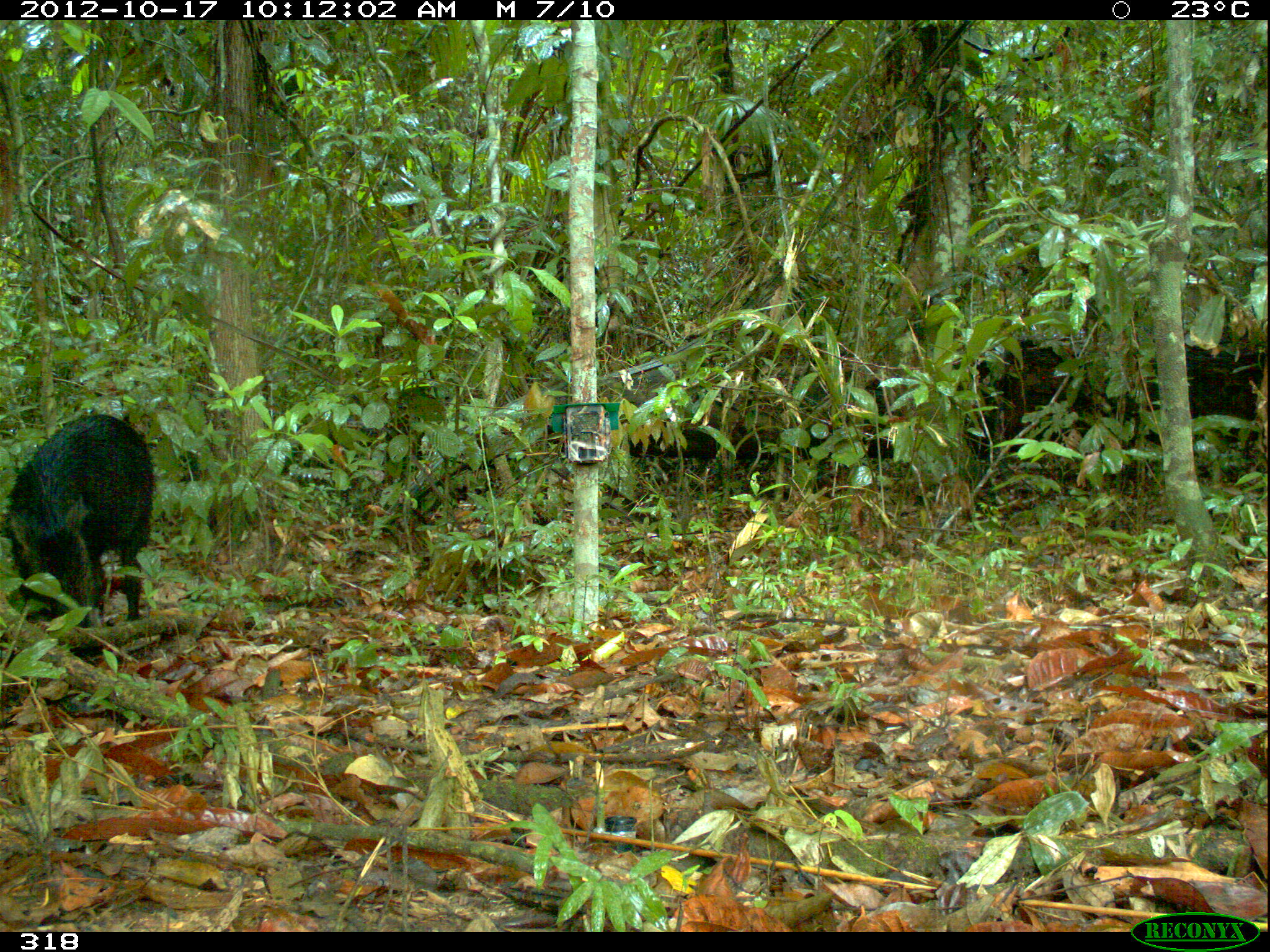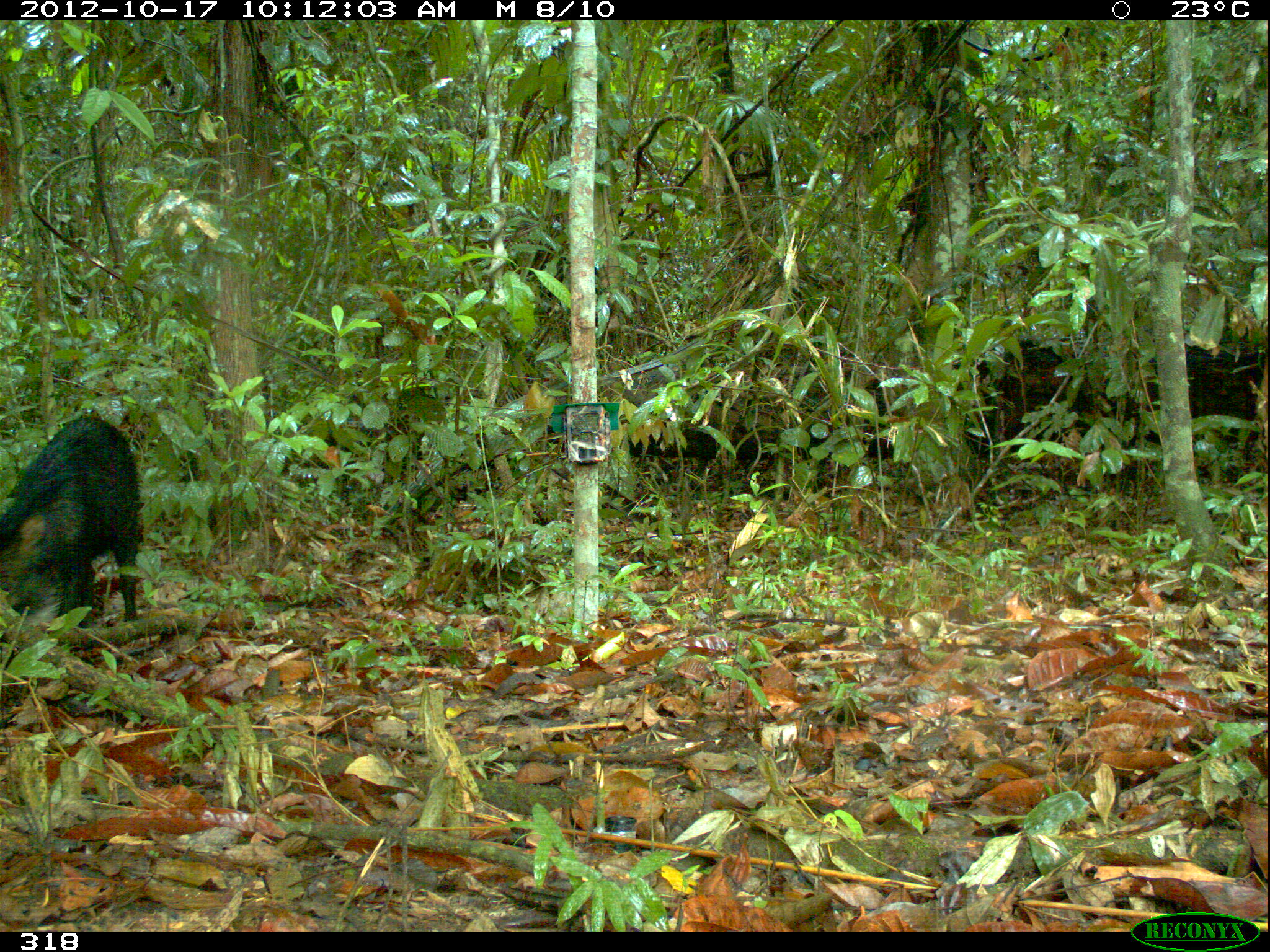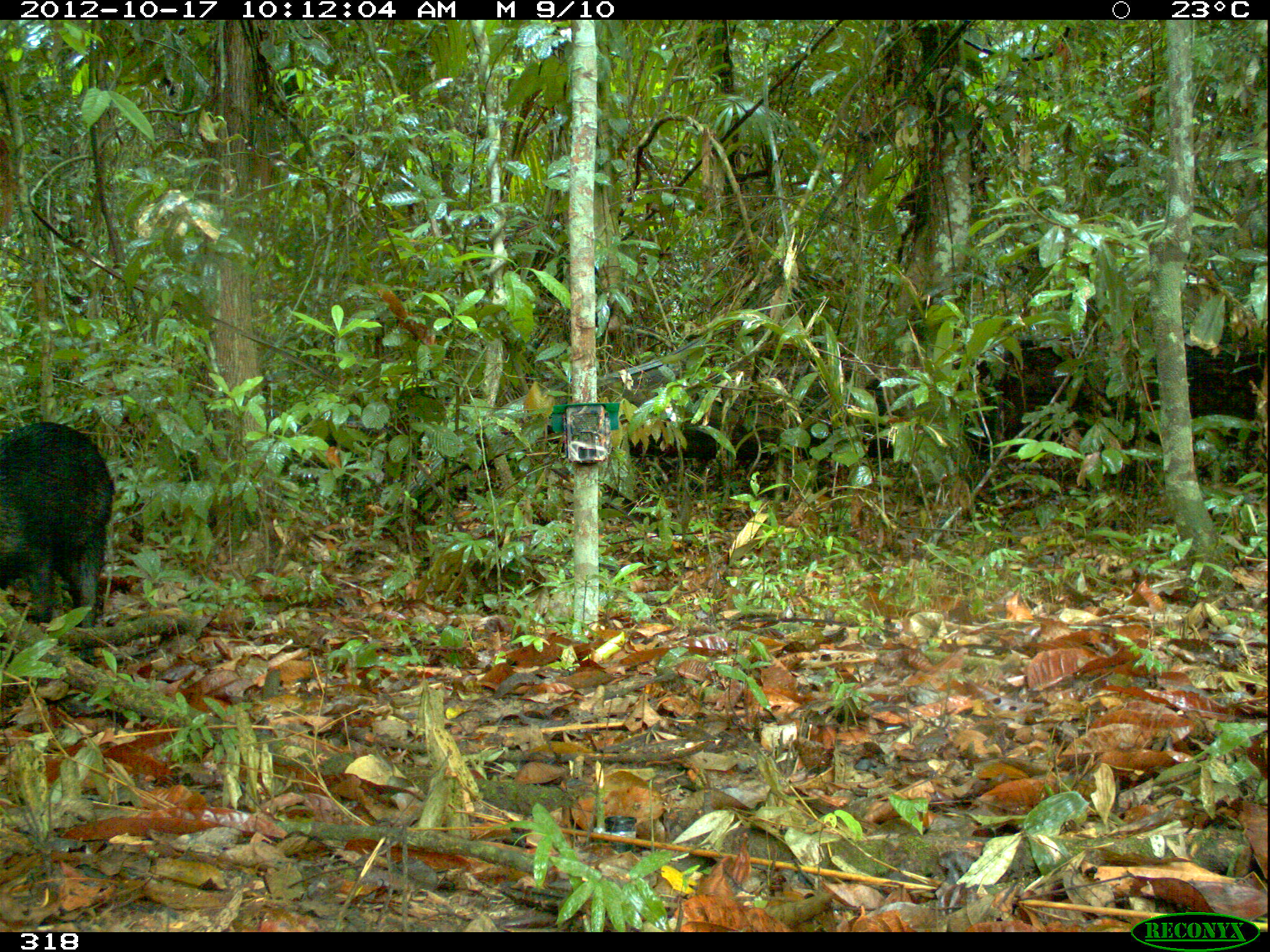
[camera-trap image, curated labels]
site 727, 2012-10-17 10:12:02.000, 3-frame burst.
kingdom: Animalia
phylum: Chordata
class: Mammalia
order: Artiodactyla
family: Tayassuidae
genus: Tayassu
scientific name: Tayassu pecari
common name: white-lipped peccary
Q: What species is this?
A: Tayassu pecari (white-lipped peccary).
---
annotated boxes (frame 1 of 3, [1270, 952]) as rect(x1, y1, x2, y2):
tayassu pecari: rect(0, 411, 157, 626)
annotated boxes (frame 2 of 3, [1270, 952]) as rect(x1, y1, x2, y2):
tayassu pecari: rect(0, 413, 141, 626)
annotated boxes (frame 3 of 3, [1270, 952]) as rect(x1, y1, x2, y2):
tayassu pecari: rect(0, 419, 114, 626)